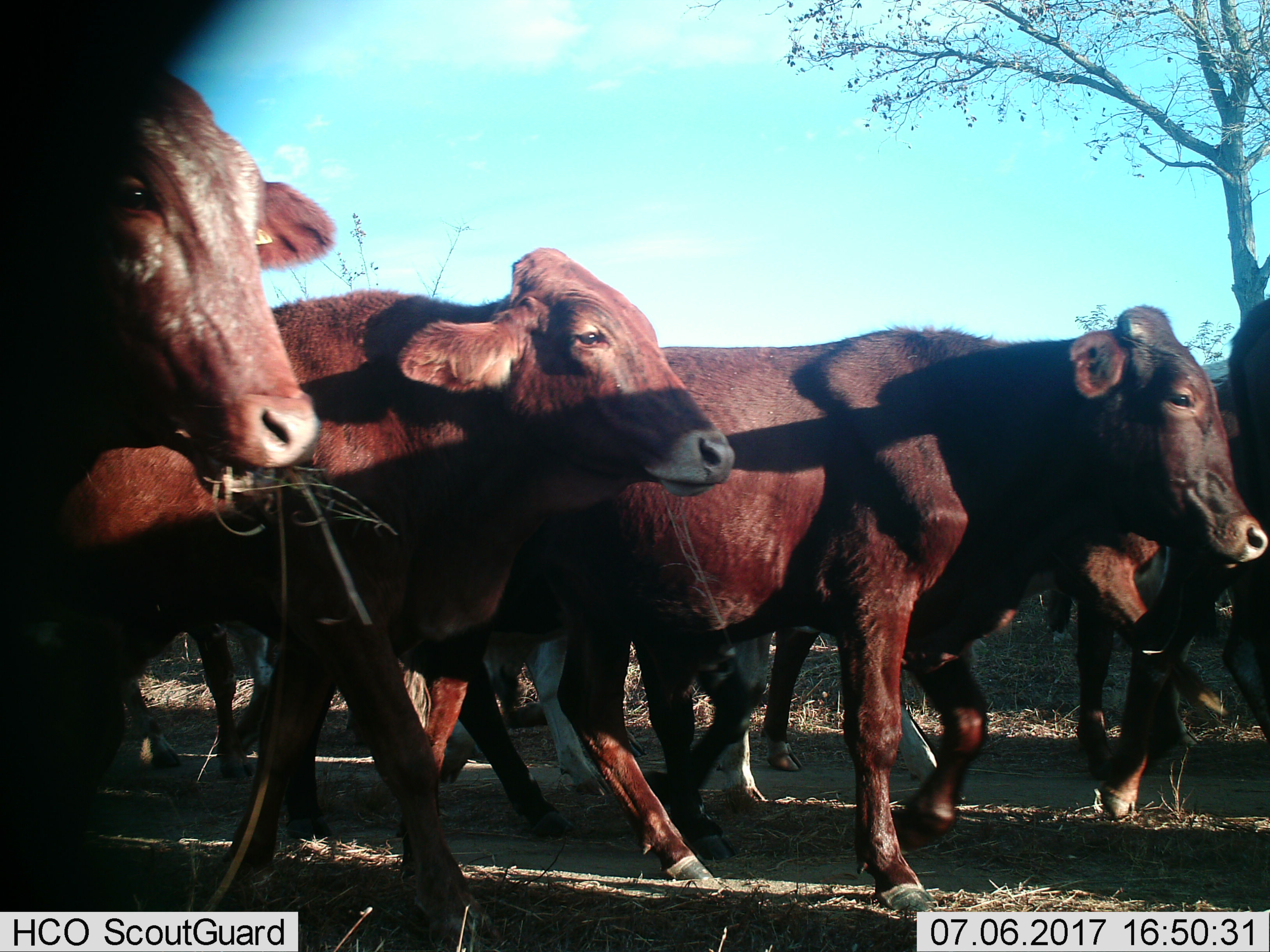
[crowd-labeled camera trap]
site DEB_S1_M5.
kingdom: Animalia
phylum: Chordata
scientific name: Vertebrata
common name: domestic animal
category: domesticanimal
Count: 8.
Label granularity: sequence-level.